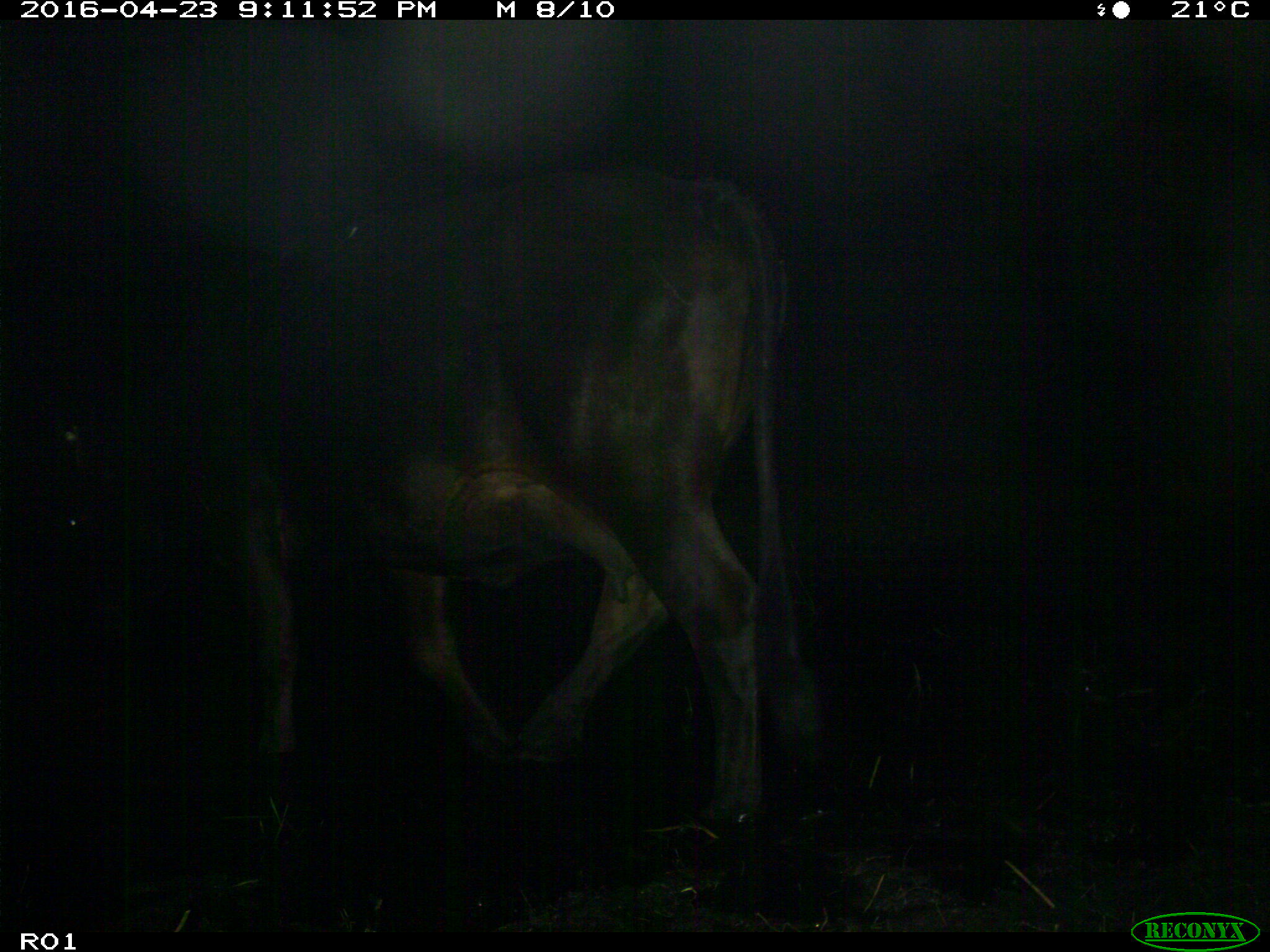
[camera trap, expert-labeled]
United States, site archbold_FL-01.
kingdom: Animalia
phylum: Chordata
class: Mammalia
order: Artiodactyla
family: Bovidae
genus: Bos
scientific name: Bos taurus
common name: domestic cow